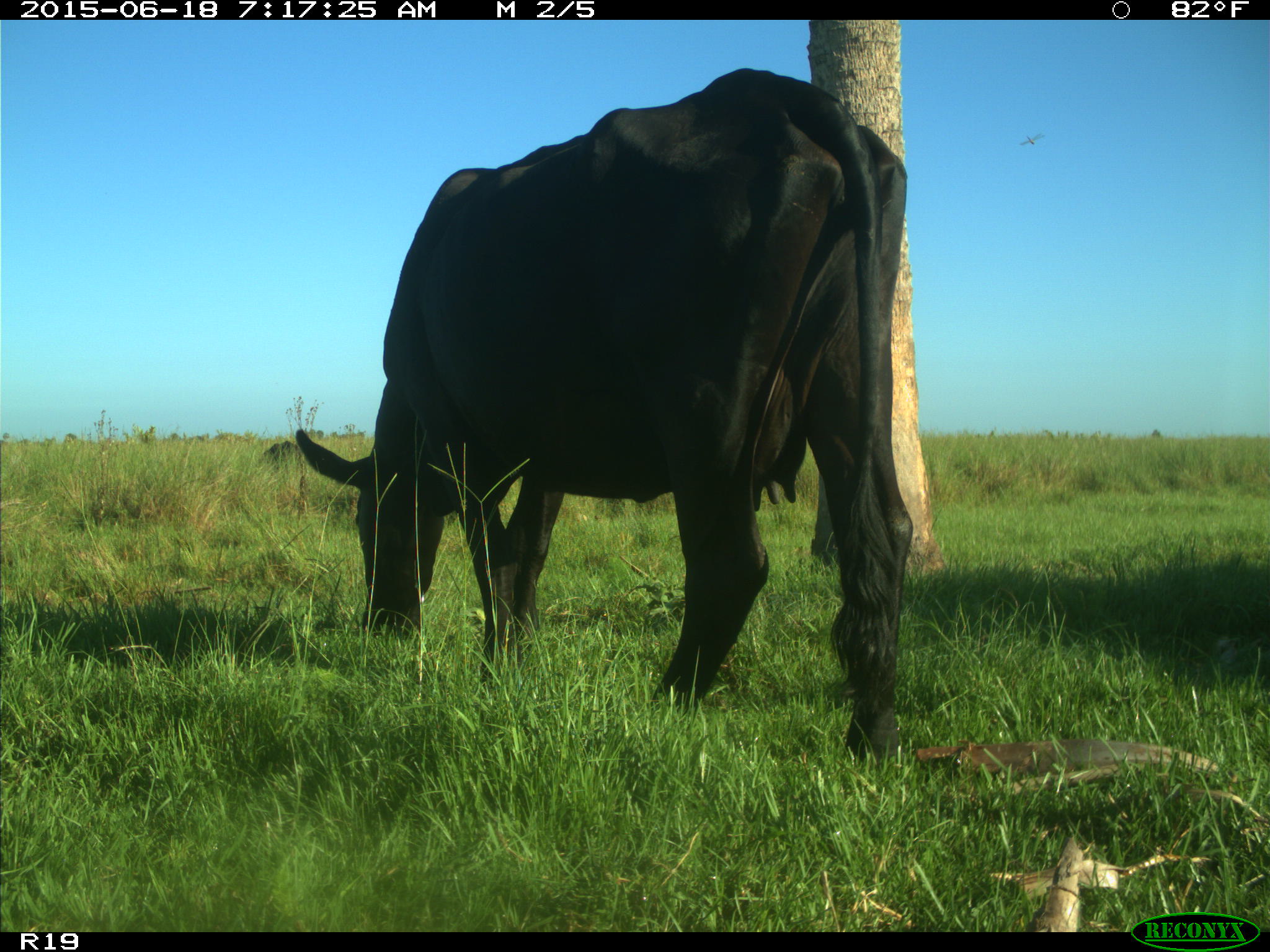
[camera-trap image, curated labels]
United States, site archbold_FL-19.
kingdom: Animalia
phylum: Chordata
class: Mammalia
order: Artiodactyla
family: Bovidae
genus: Bos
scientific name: Bos taurus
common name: domestic cow